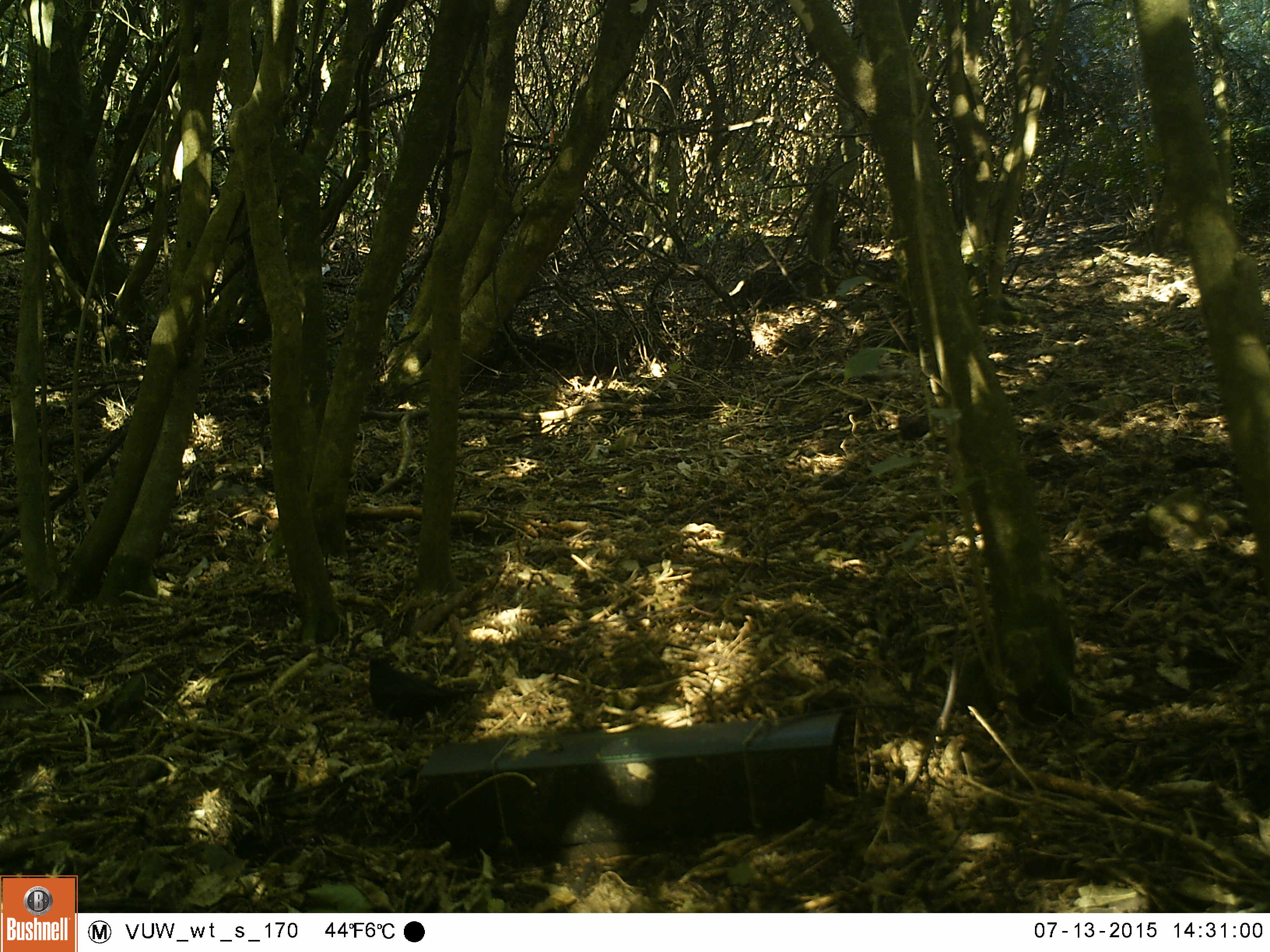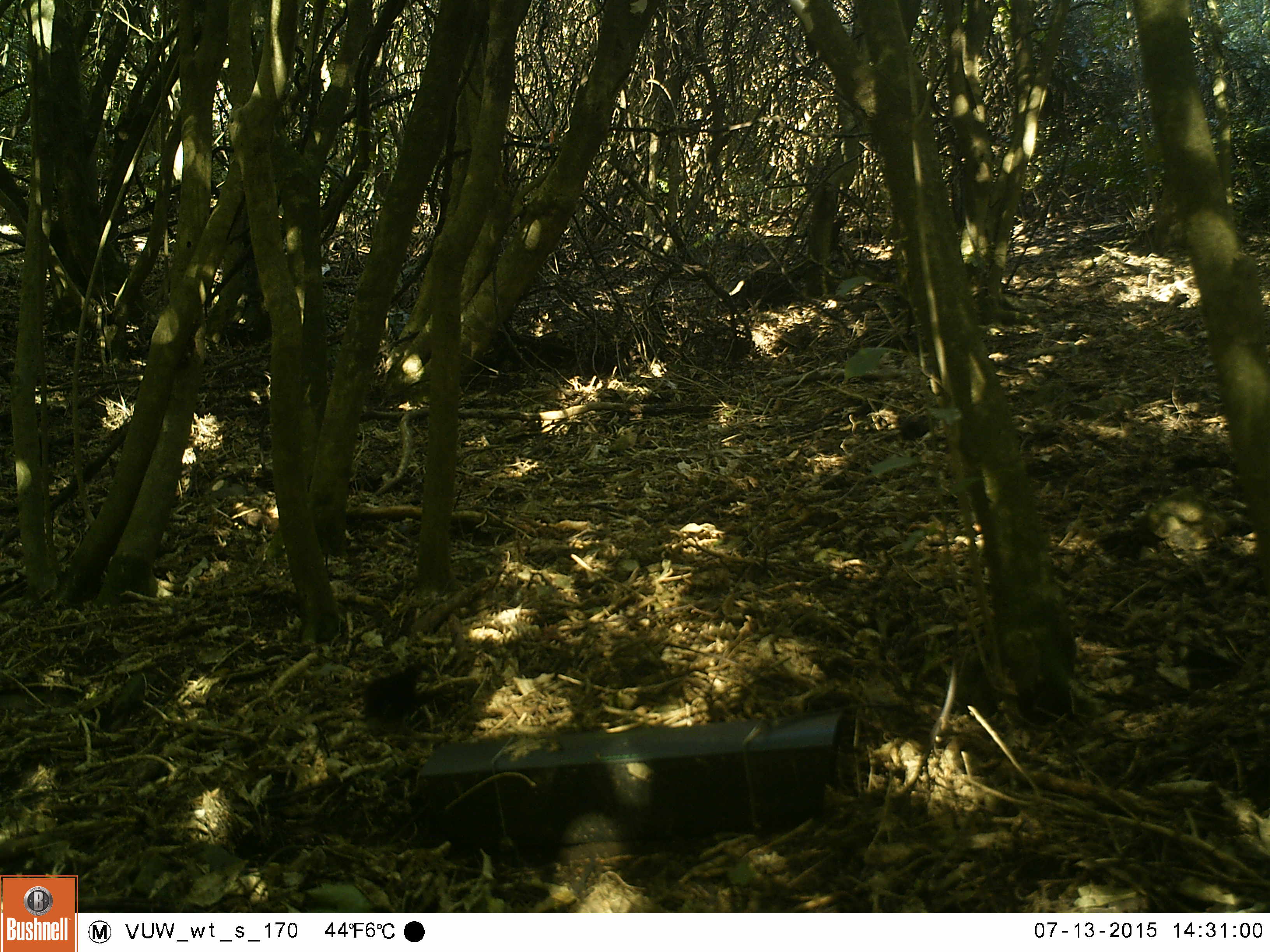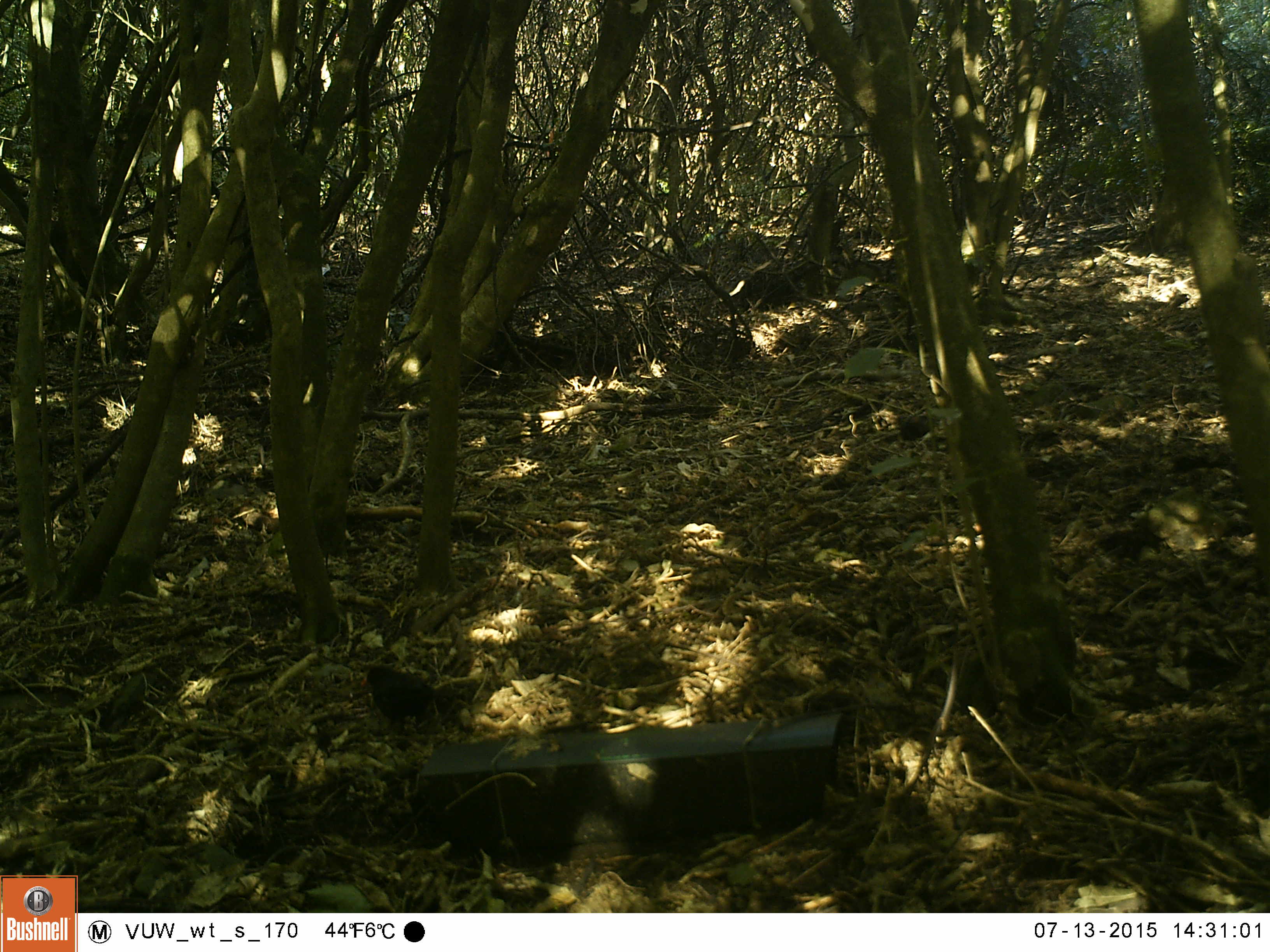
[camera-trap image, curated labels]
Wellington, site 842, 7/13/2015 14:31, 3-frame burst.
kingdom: Animalia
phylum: Chordata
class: Aves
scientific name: Aves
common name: bird